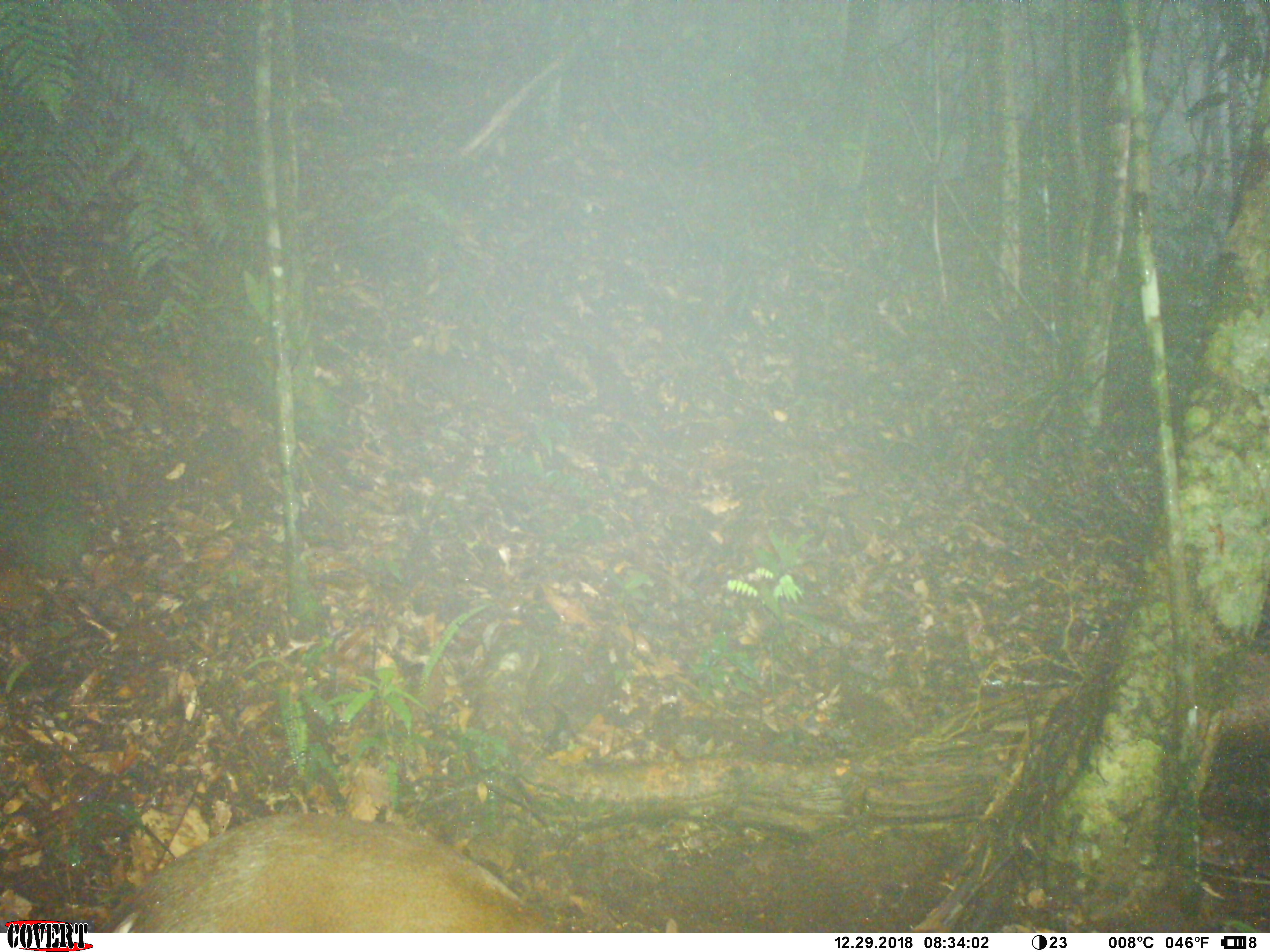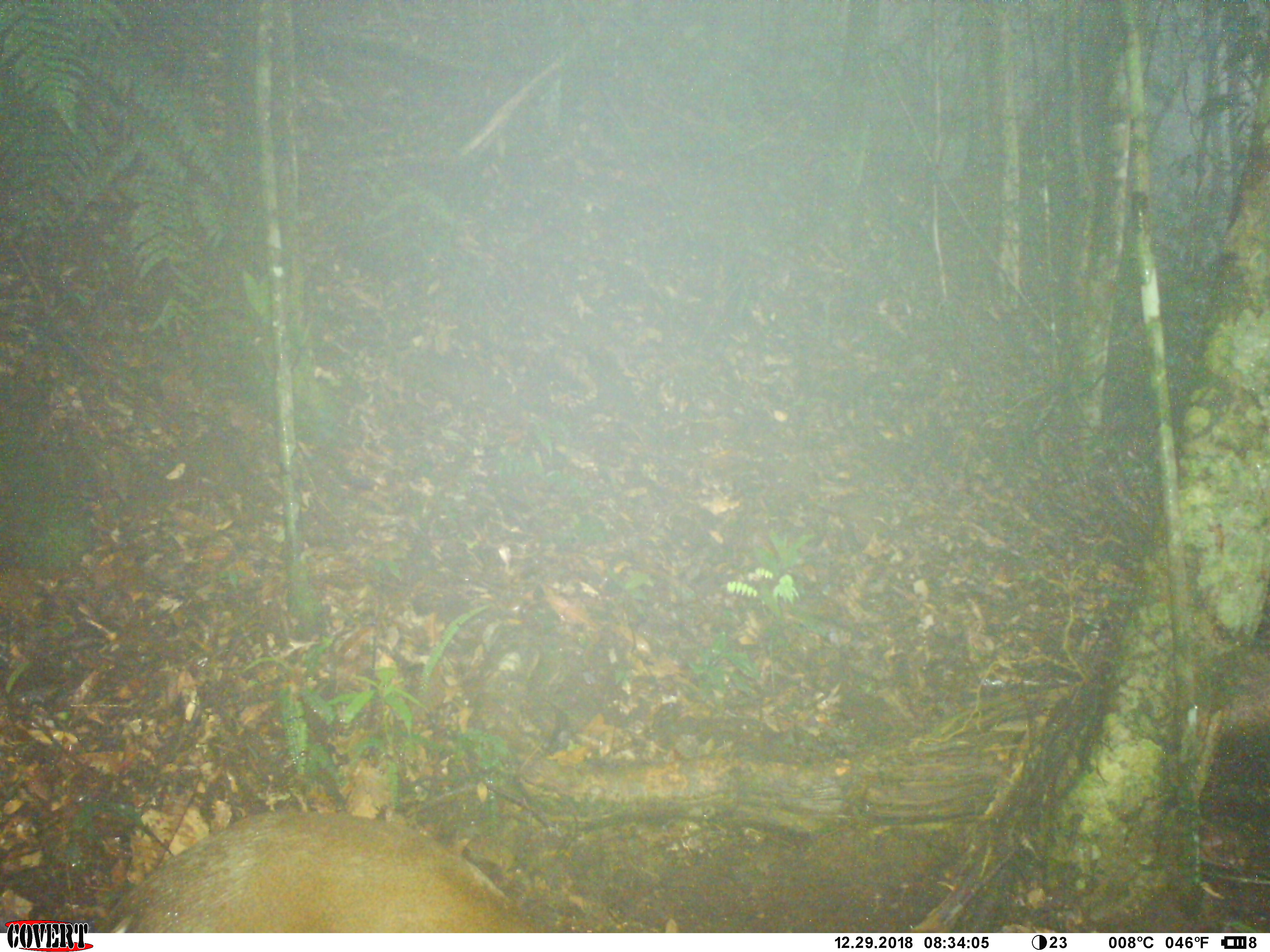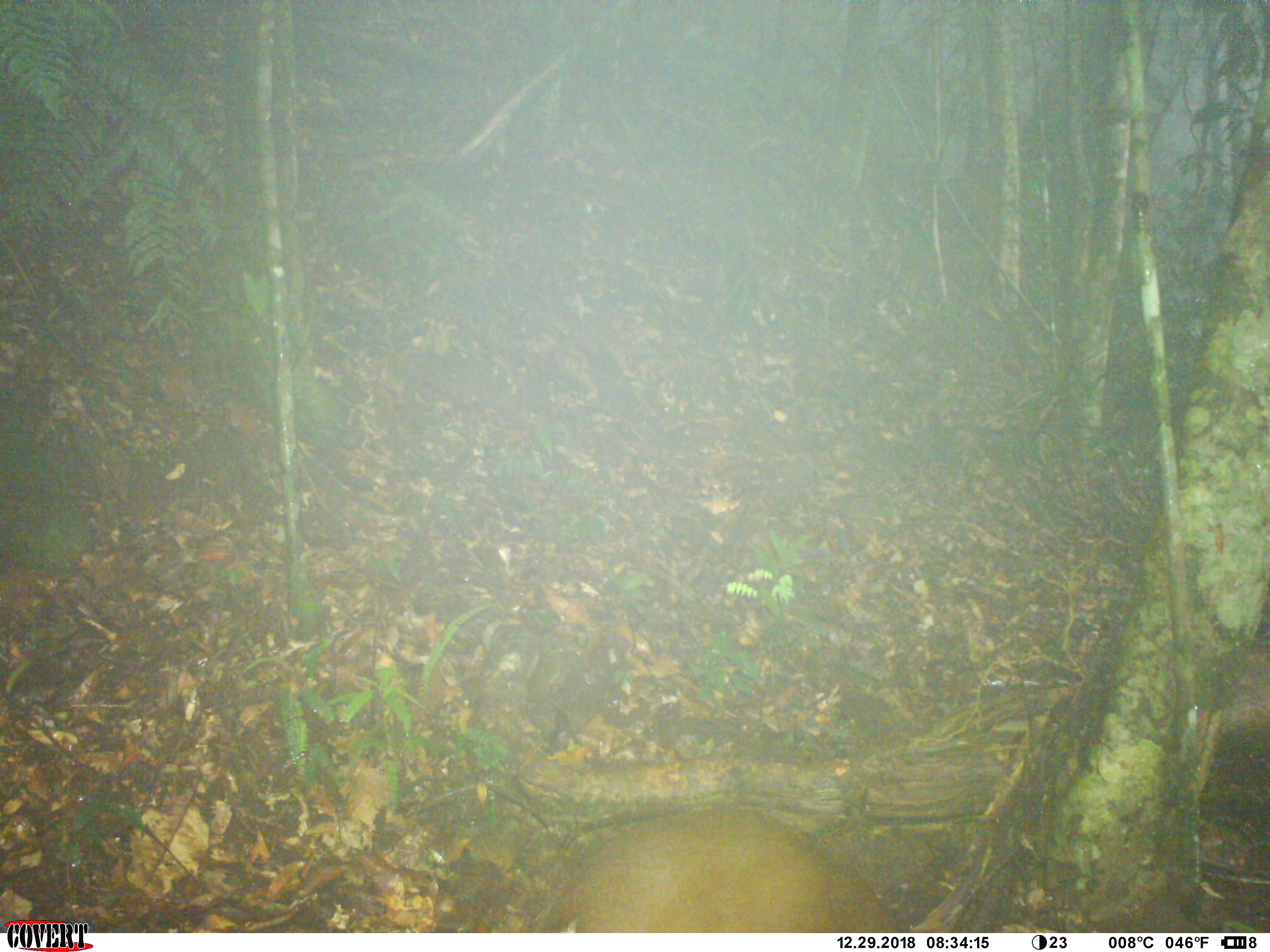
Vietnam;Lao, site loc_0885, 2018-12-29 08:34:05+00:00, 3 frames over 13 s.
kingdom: Animalia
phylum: Chordata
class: Mammalia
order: Artiodactyla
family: Cervidae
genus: Muntiacus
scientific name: Muntiacus rooseveltorum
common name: roosevelt's muntjac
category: roosevelts muntjac group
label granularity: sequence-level